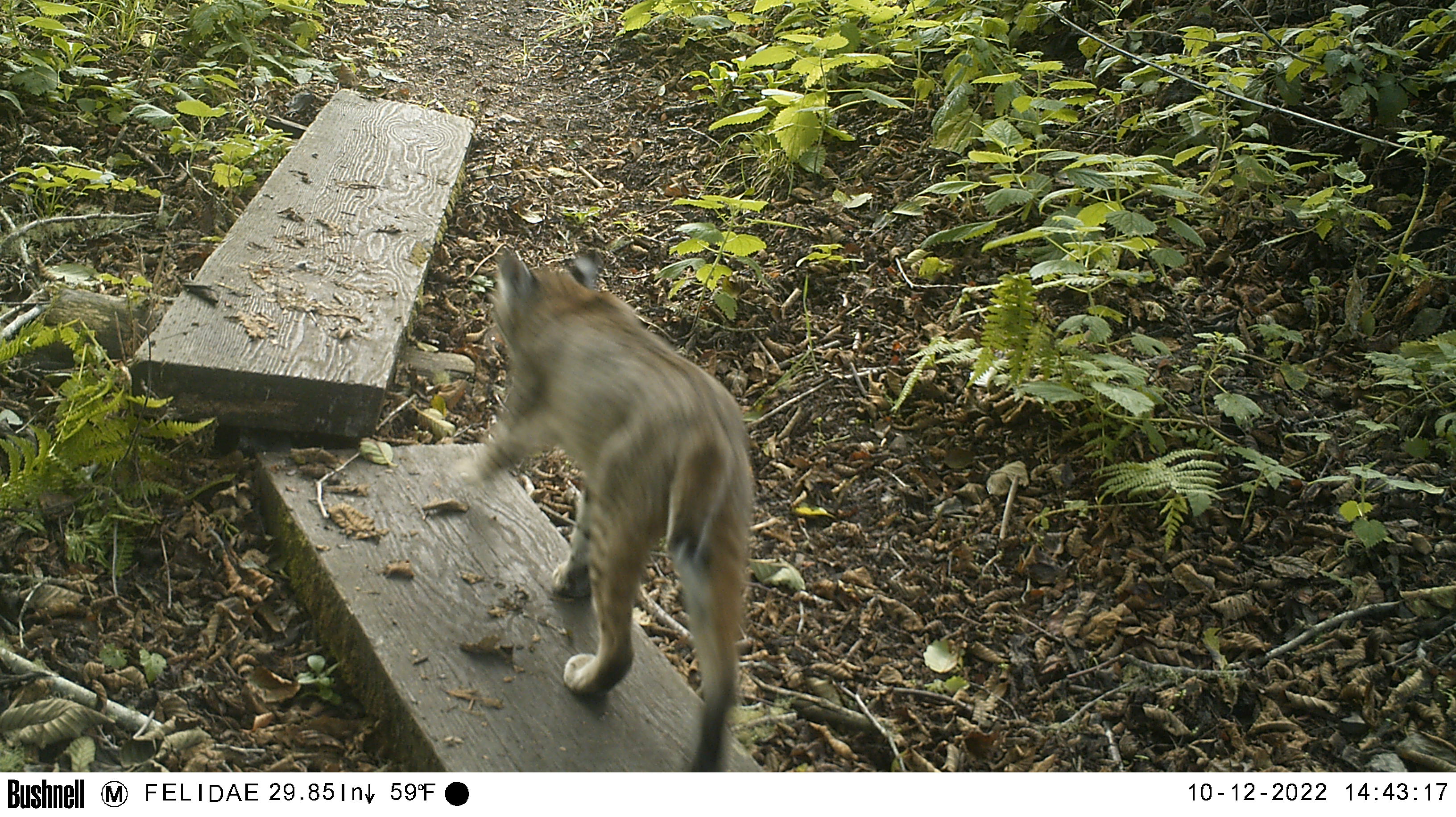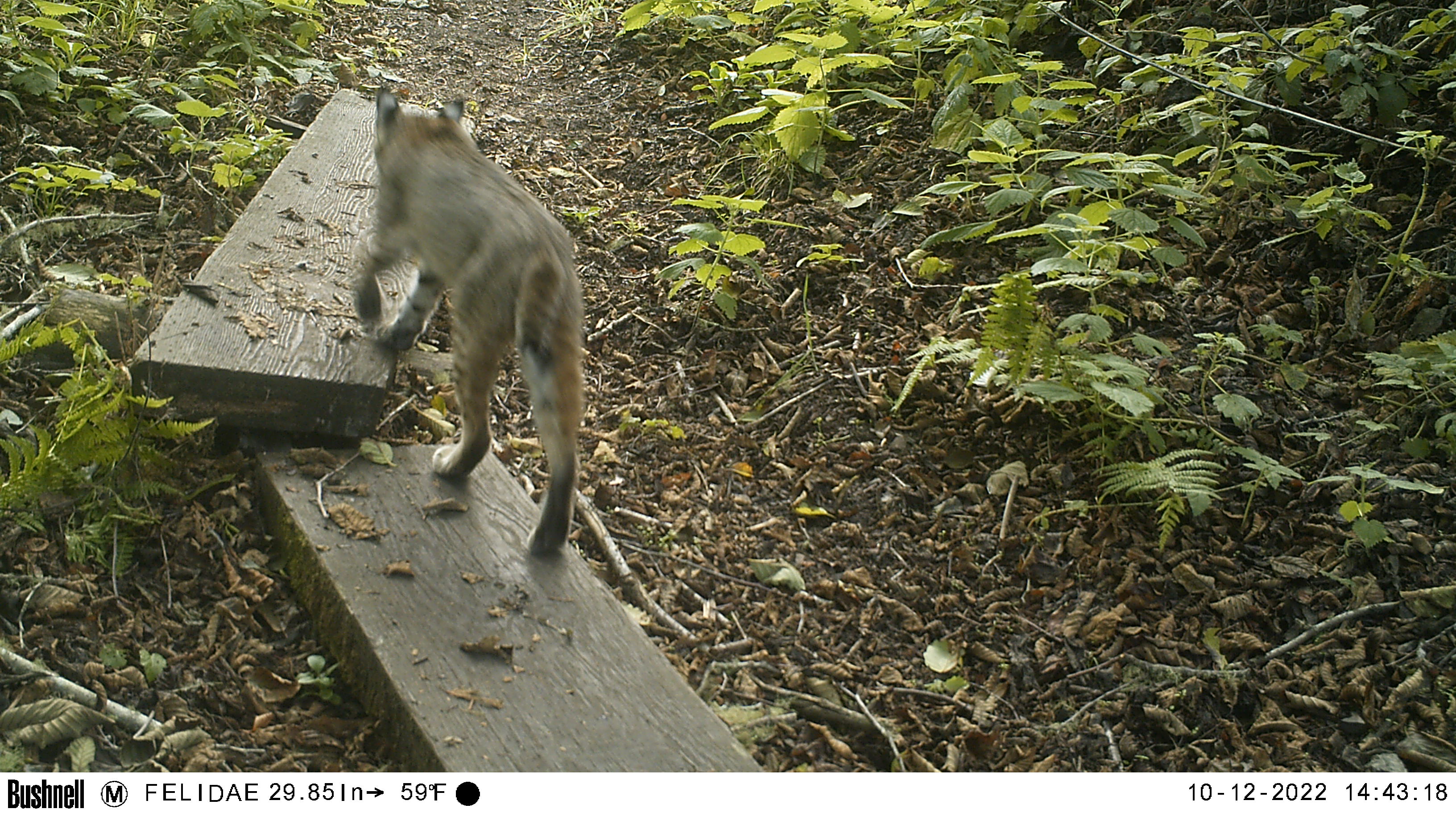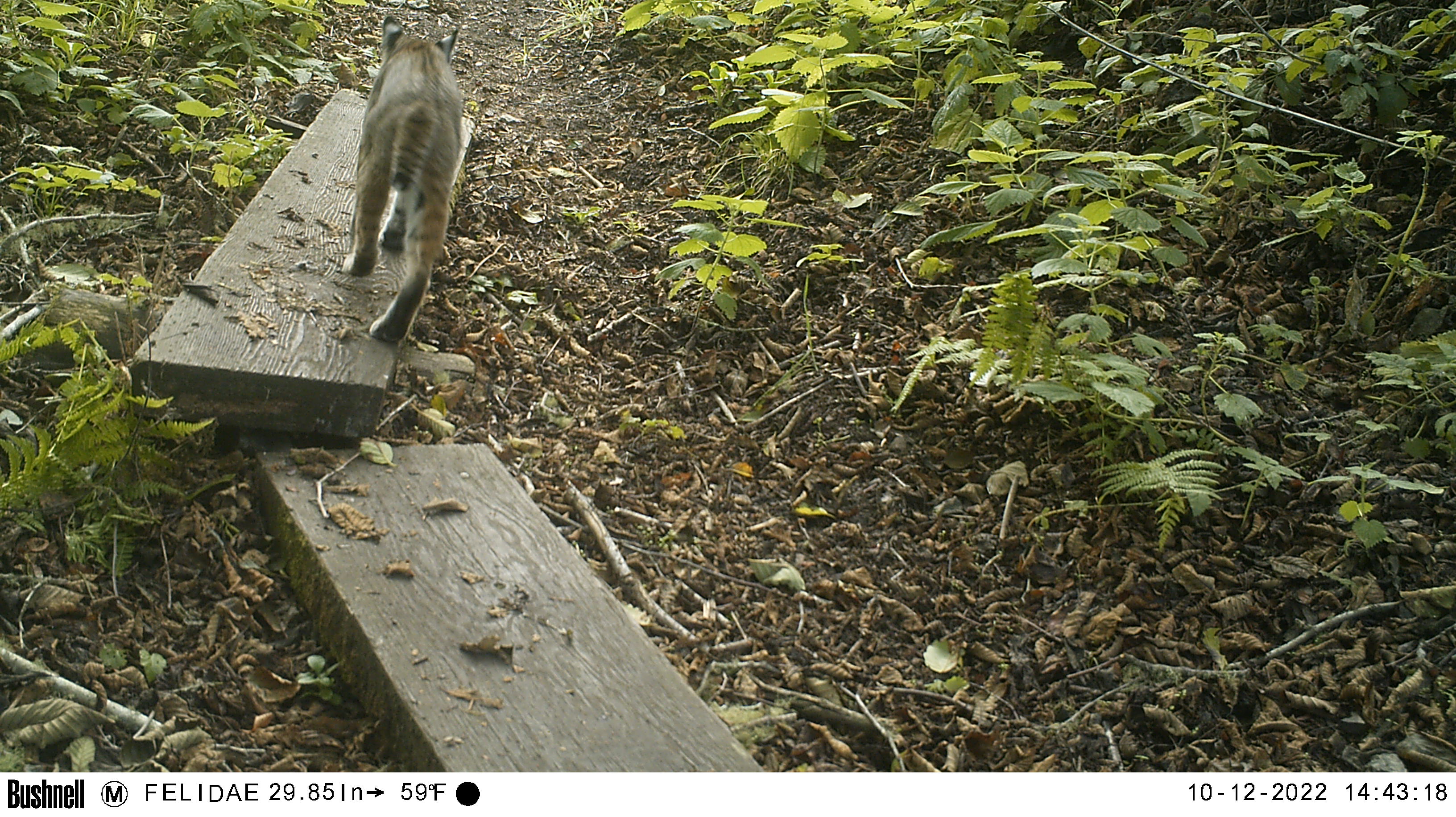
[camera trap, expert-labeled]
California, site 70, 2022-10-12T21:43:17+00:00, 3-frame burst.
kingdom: Animalia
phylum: Chordata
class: Mammalia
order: Carnivora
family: Felidae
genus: Lynx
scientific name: Lynx rufus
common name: bobcat